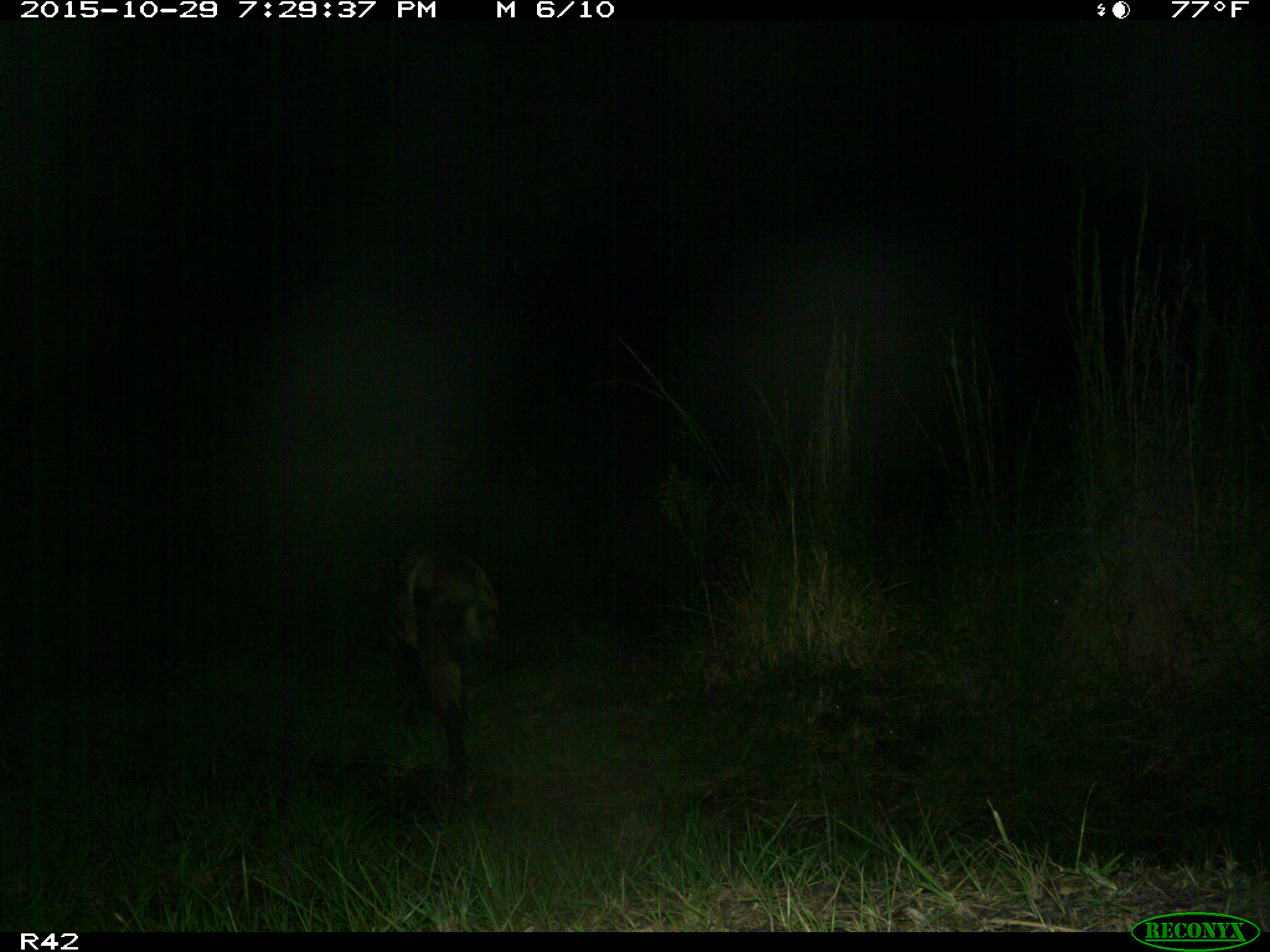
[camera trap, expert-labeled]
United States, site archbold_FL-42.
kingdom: Animalia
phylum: Chordata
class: Mammalia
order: Artiodactyla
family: Suidae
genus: Sus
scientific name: Sus scrofa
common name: wild boar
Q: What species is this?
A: Sus scrofa (wild boar).